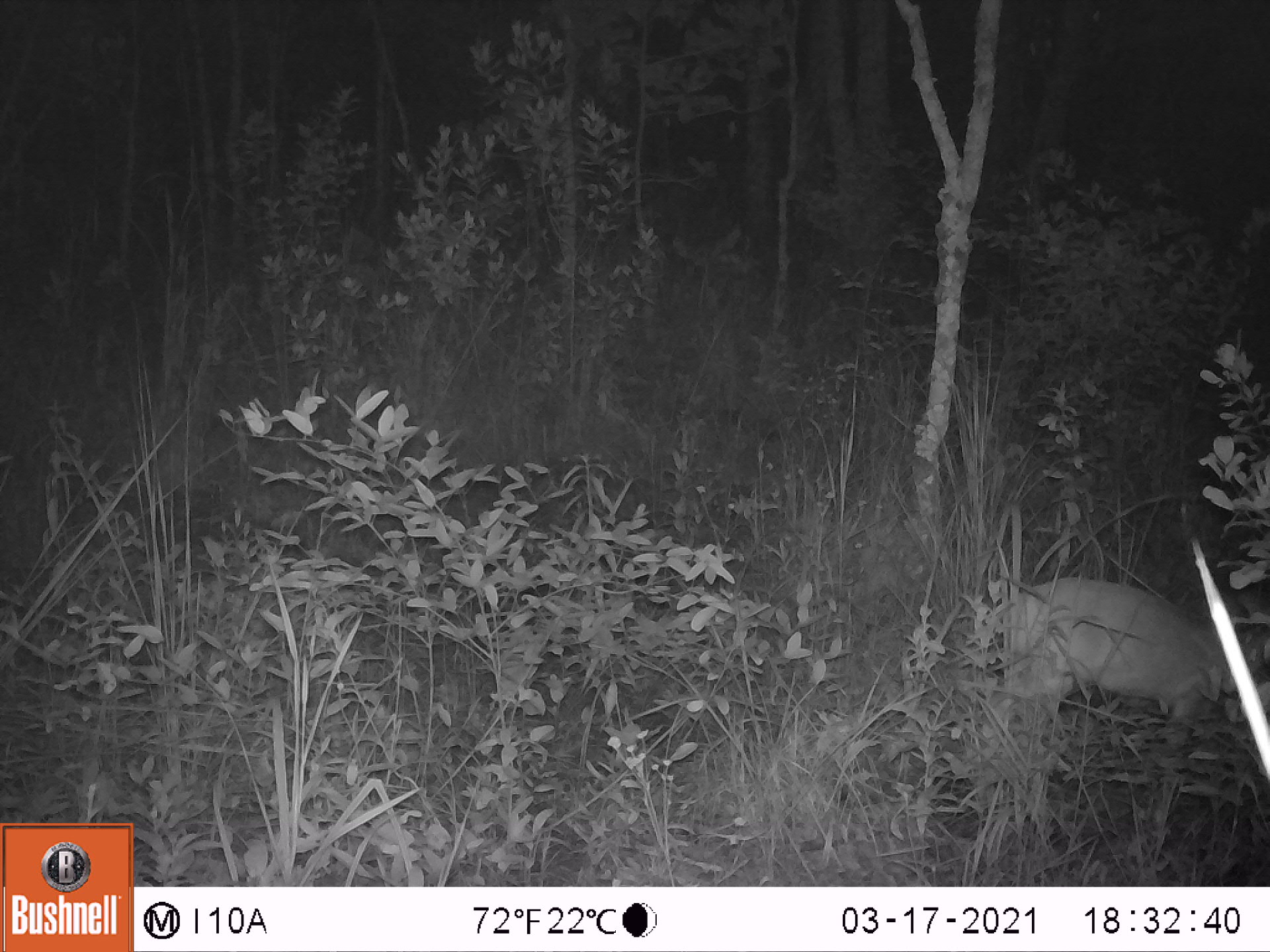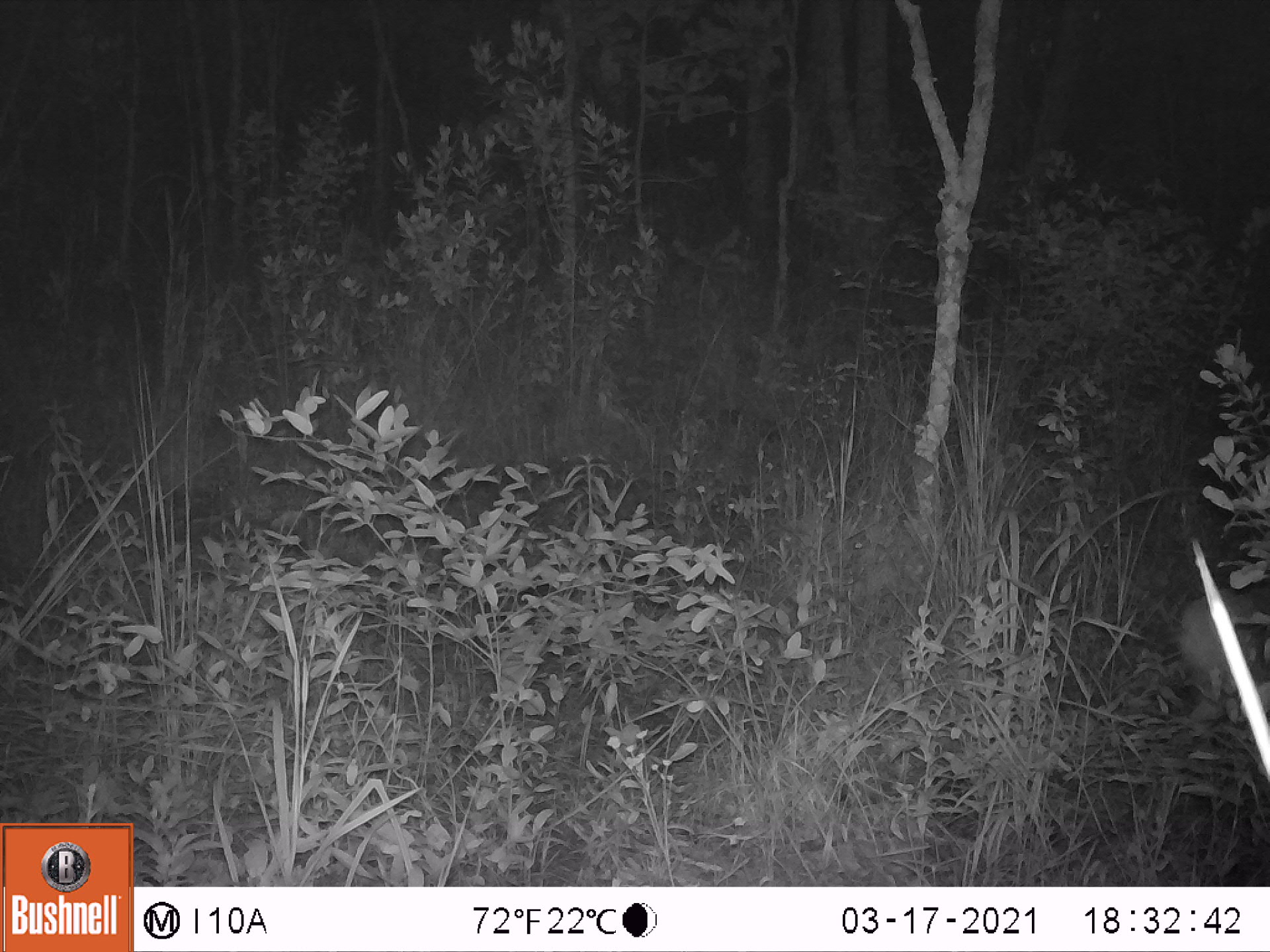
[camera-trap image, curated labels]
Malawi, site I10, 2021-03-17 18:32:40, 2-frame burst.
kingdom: Animalia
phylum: Chordata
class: Mammalia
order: Artiodactyla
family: Bovidae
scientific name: Antilopinae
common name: small antelope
Small antelope (Antilopinae), count 1.